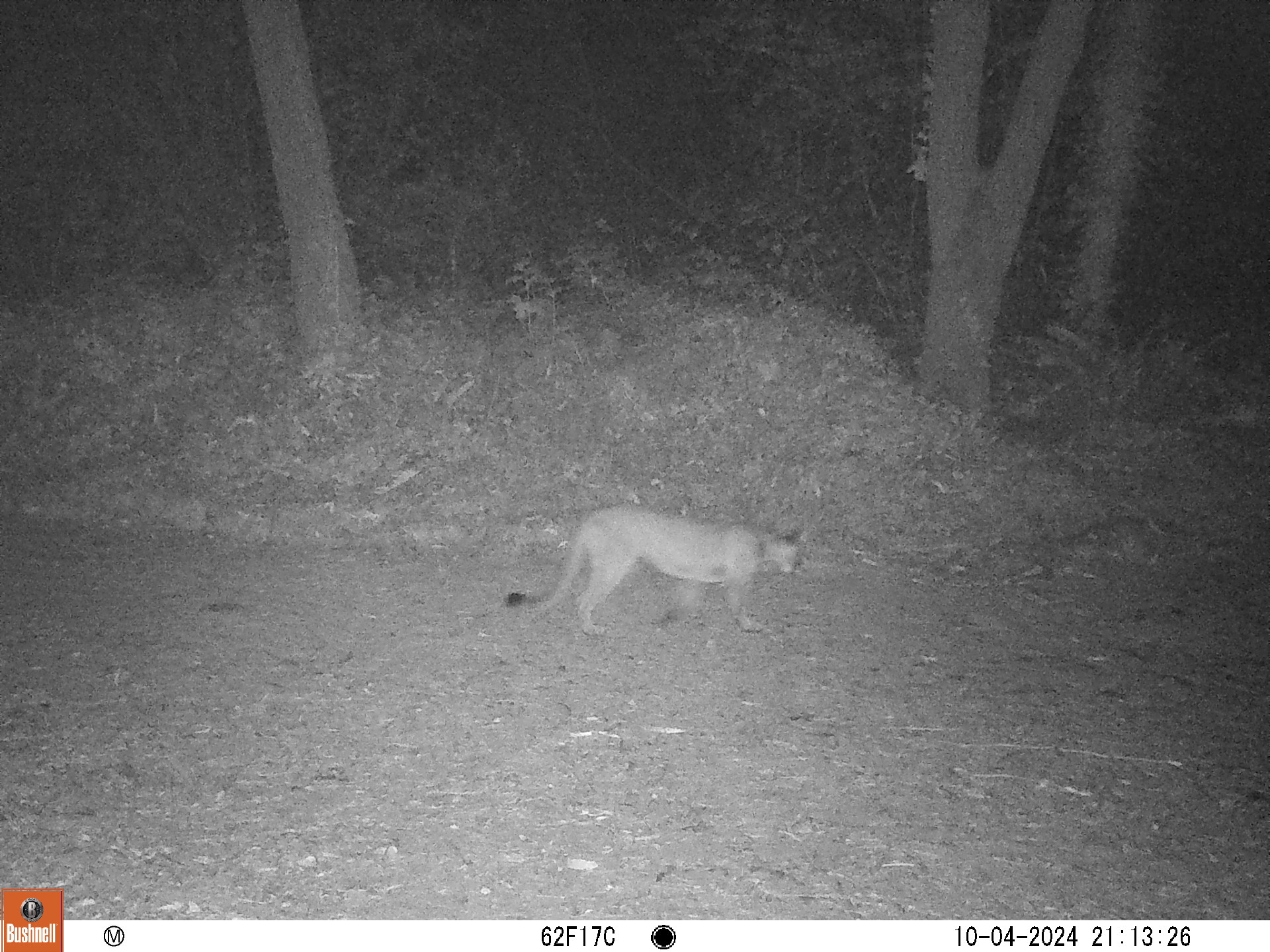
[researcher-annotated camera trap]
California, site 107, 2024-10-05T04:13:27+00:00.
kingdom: Animalia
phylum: Chordata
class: Mammalia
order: Carnivora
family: Felidae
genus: Puma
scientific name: Puma concolor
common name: puma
Puma (Puma concolor).